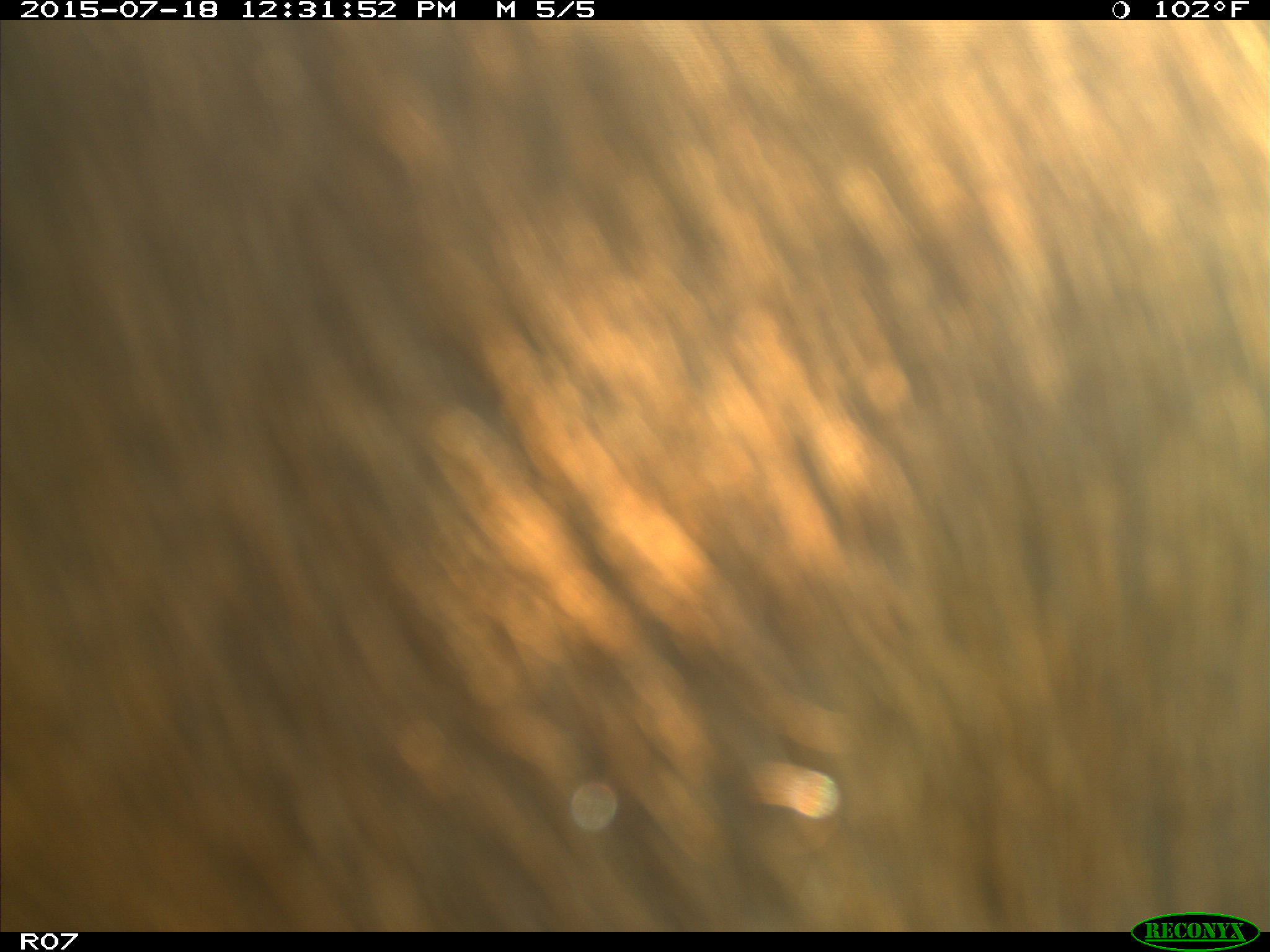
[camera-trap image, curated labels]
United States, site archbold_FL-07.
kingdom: Animalia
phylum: Chordata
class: Mammalia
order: Artiodactyla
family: Bovidae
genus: Bos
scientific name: Bos taurus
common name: domestic cow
Bos taurus (domestic cow).